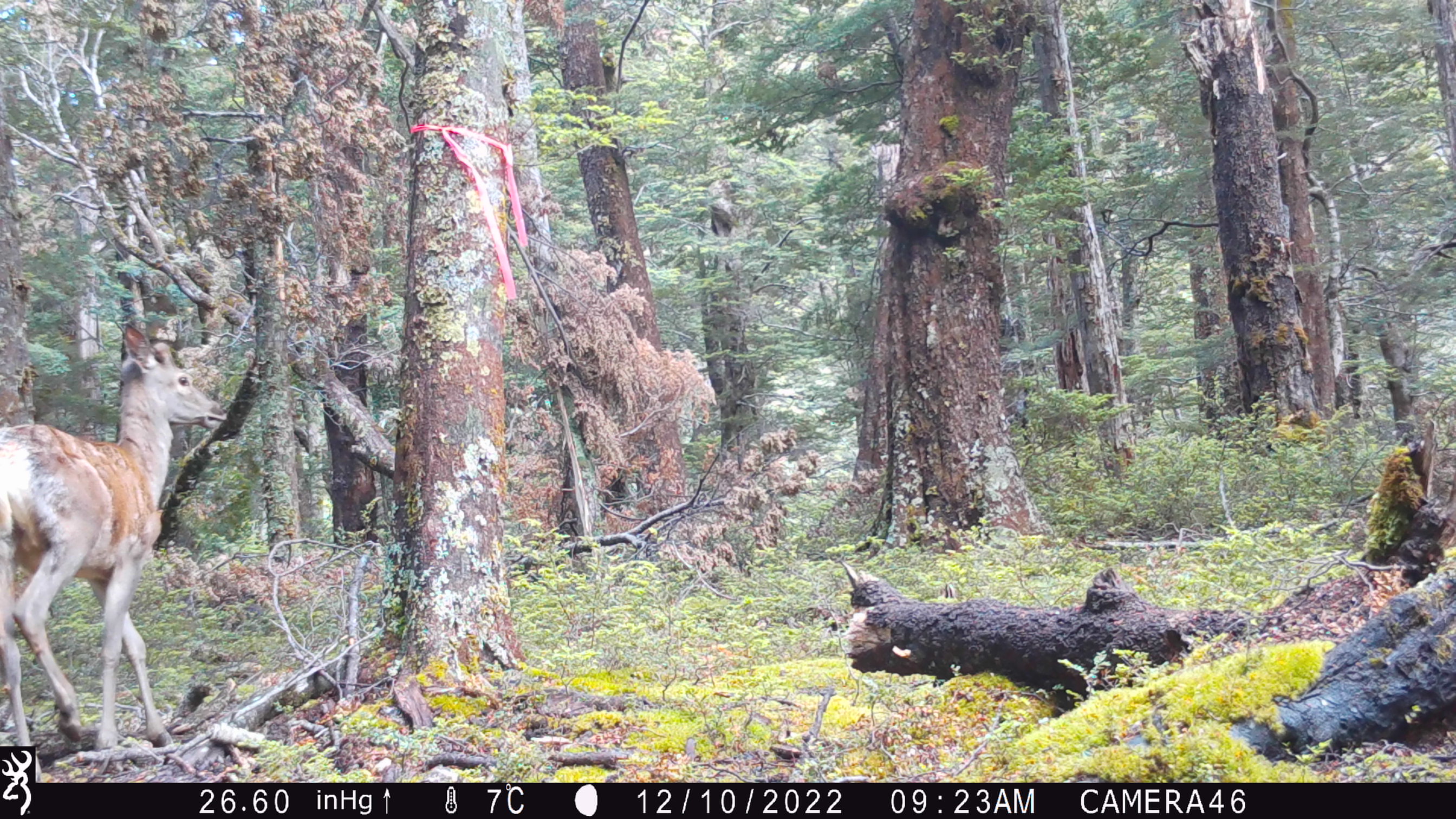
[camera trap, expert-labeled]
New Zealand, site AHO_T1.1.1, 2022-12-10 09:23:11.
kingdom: Animalia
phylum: Chordata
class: Mammalia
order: Artiodactyla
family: Cervidae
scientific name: Cervidae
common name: deer